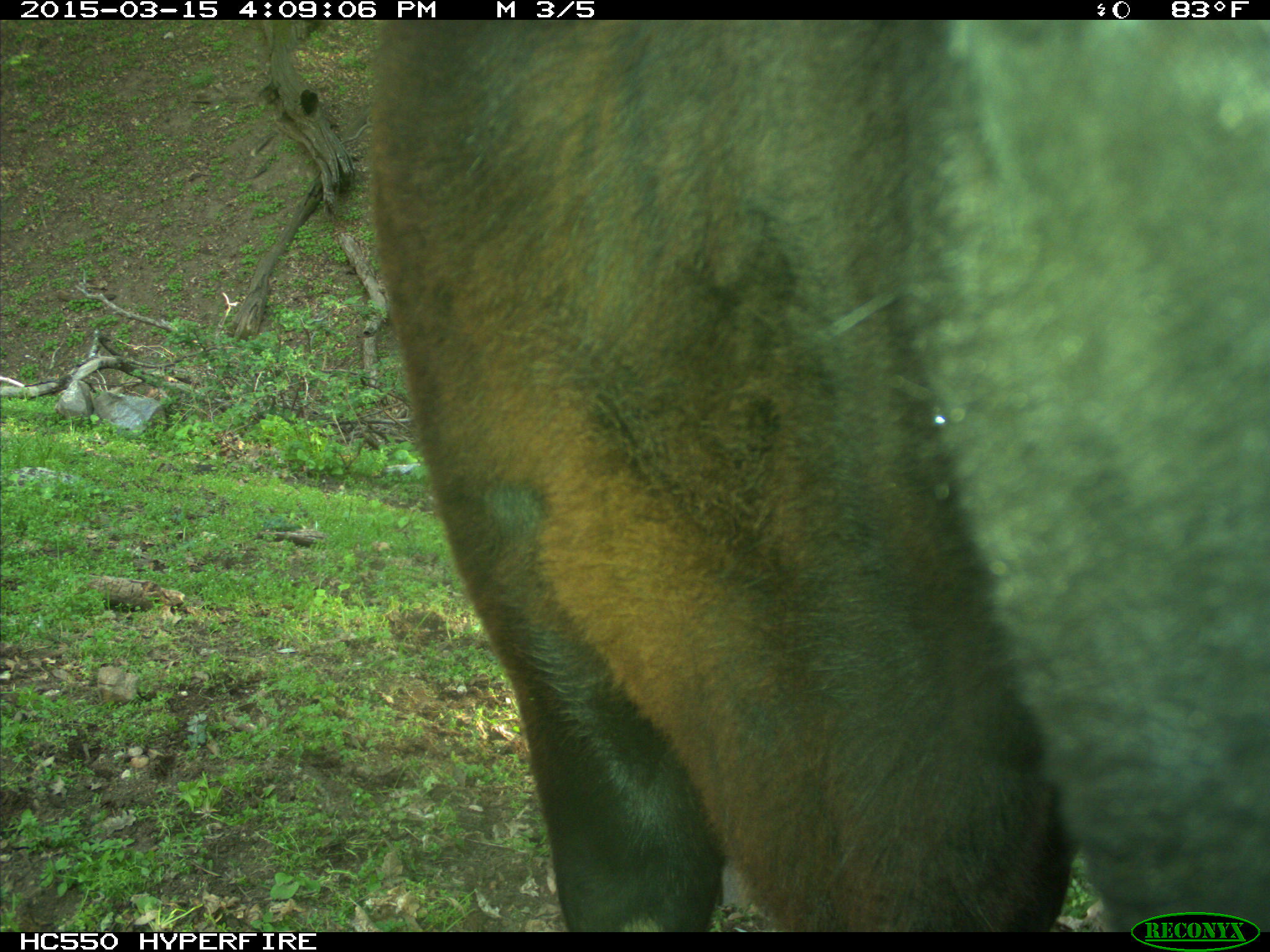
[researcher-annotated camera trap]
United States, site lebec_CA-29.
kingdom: Animalia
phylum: Chordata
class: Mammalia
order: Artiodactyla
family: Bovidae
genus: Bos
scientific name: Bos taurus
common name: domestic cow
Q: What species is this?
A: Bos taurus (domestic cow).